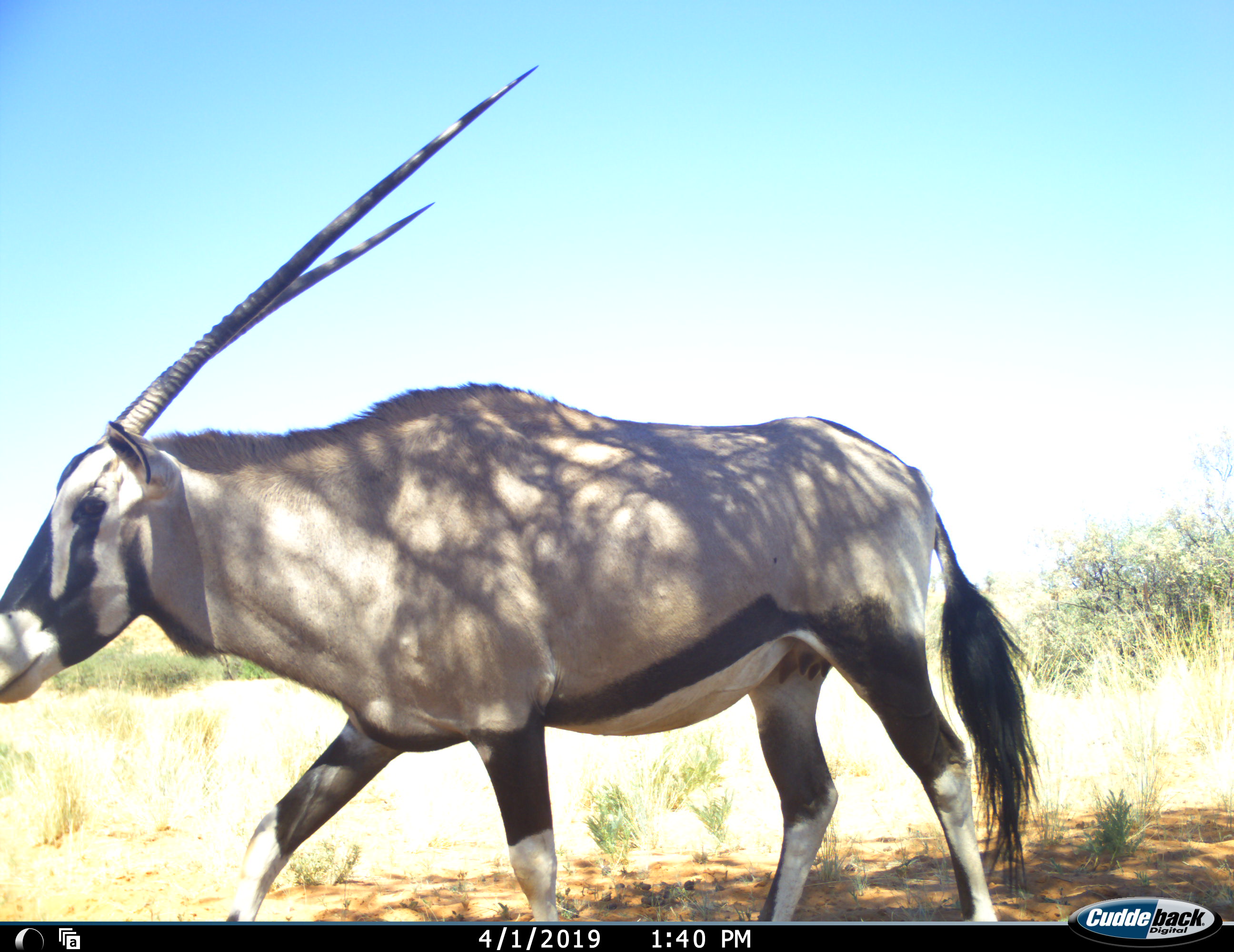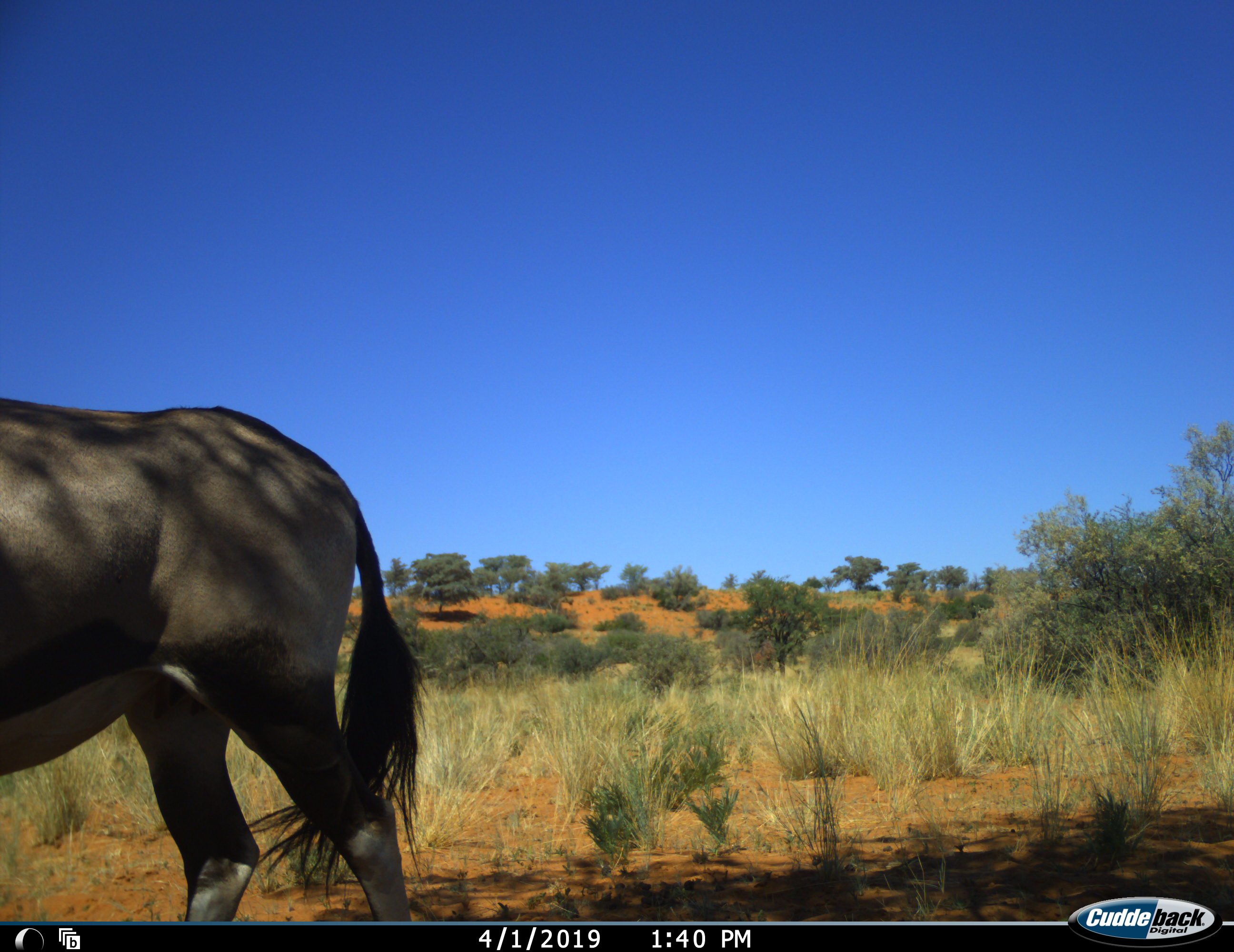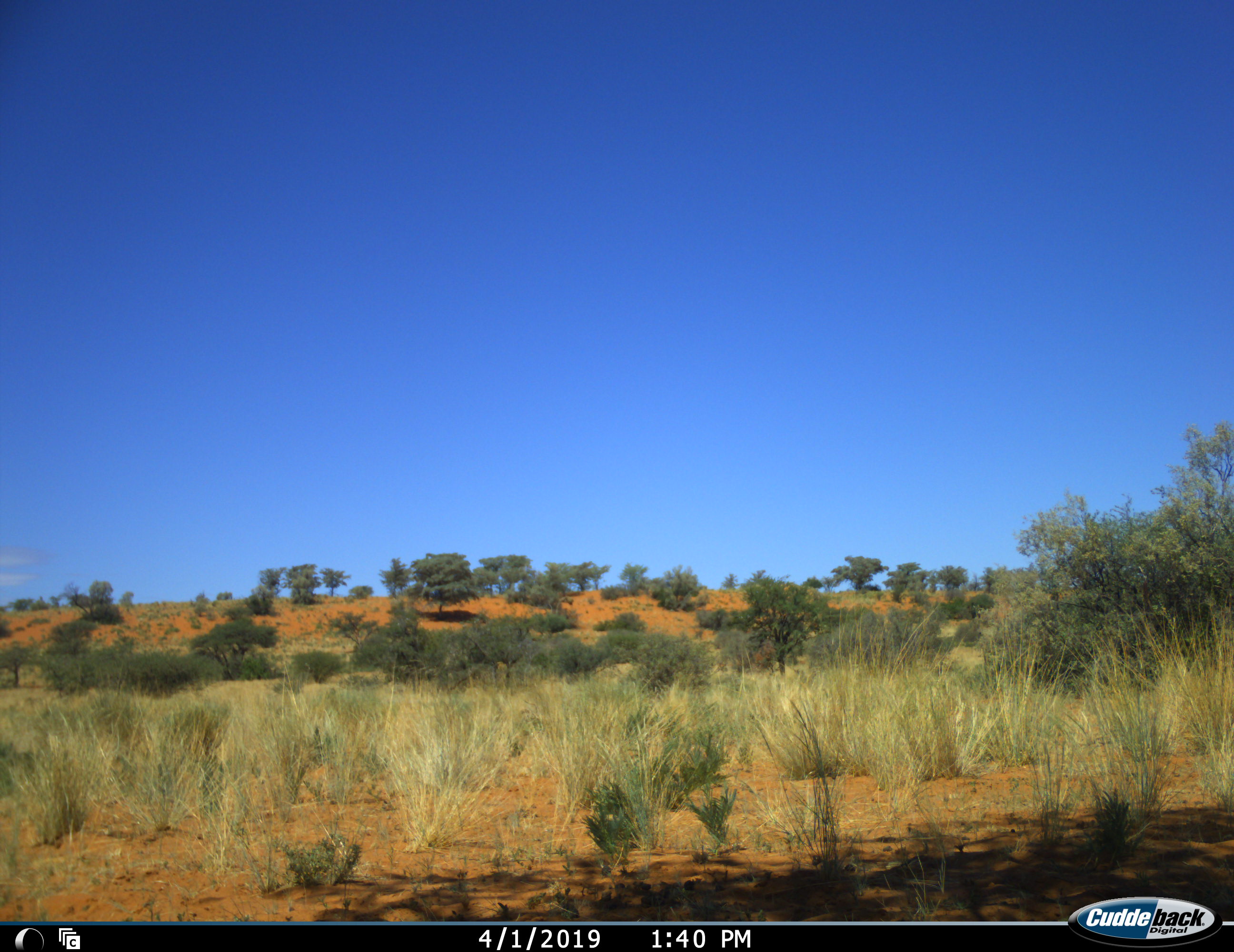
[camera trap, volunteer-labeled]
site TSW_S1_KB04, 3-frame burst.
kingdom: Animalia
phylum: Chordata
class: Mammalia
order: Artiodactyla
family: Bovidae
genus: Oryx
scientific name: Oryx gazella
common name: gemsbok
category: oryx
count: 1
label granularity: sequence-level